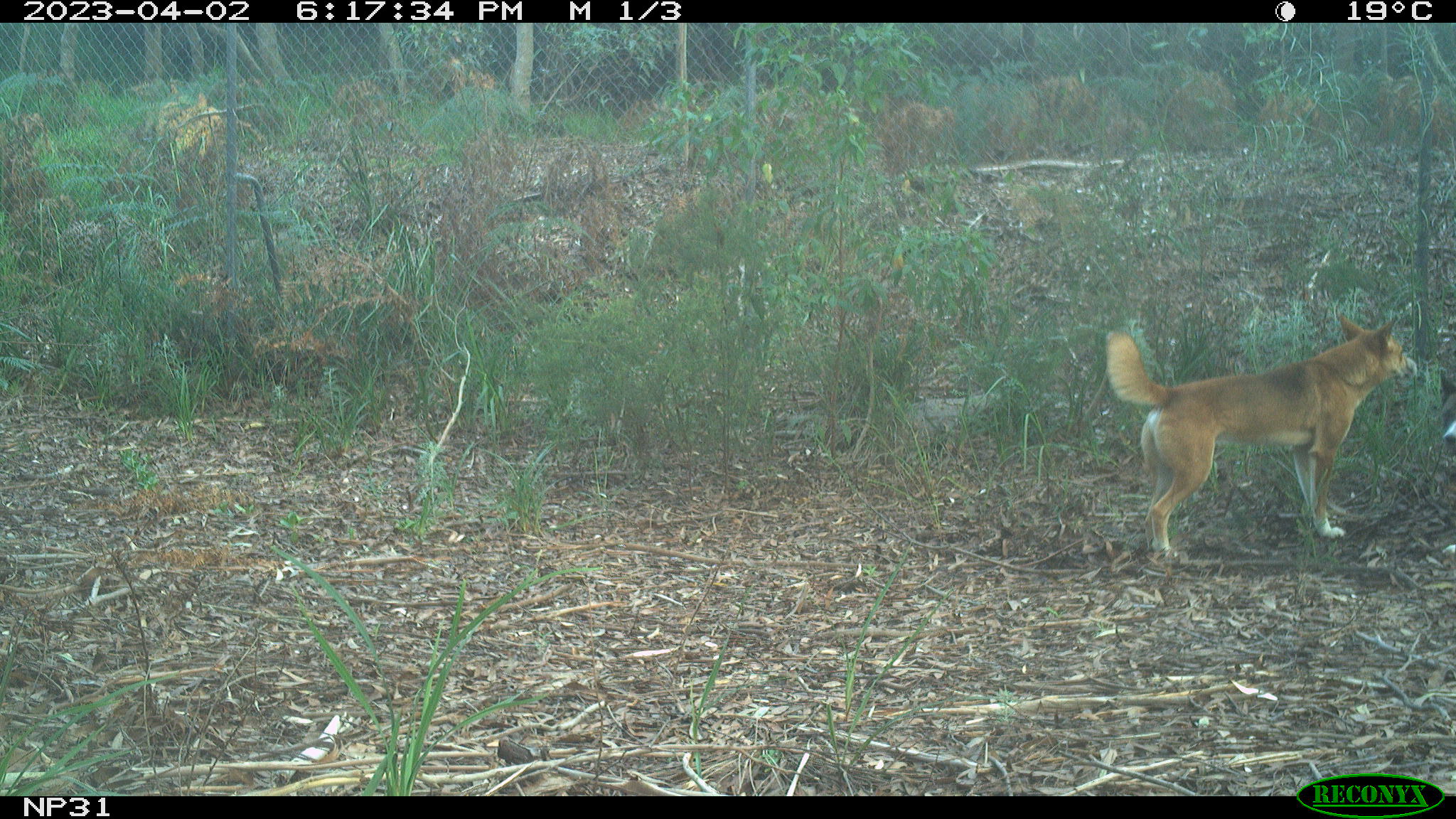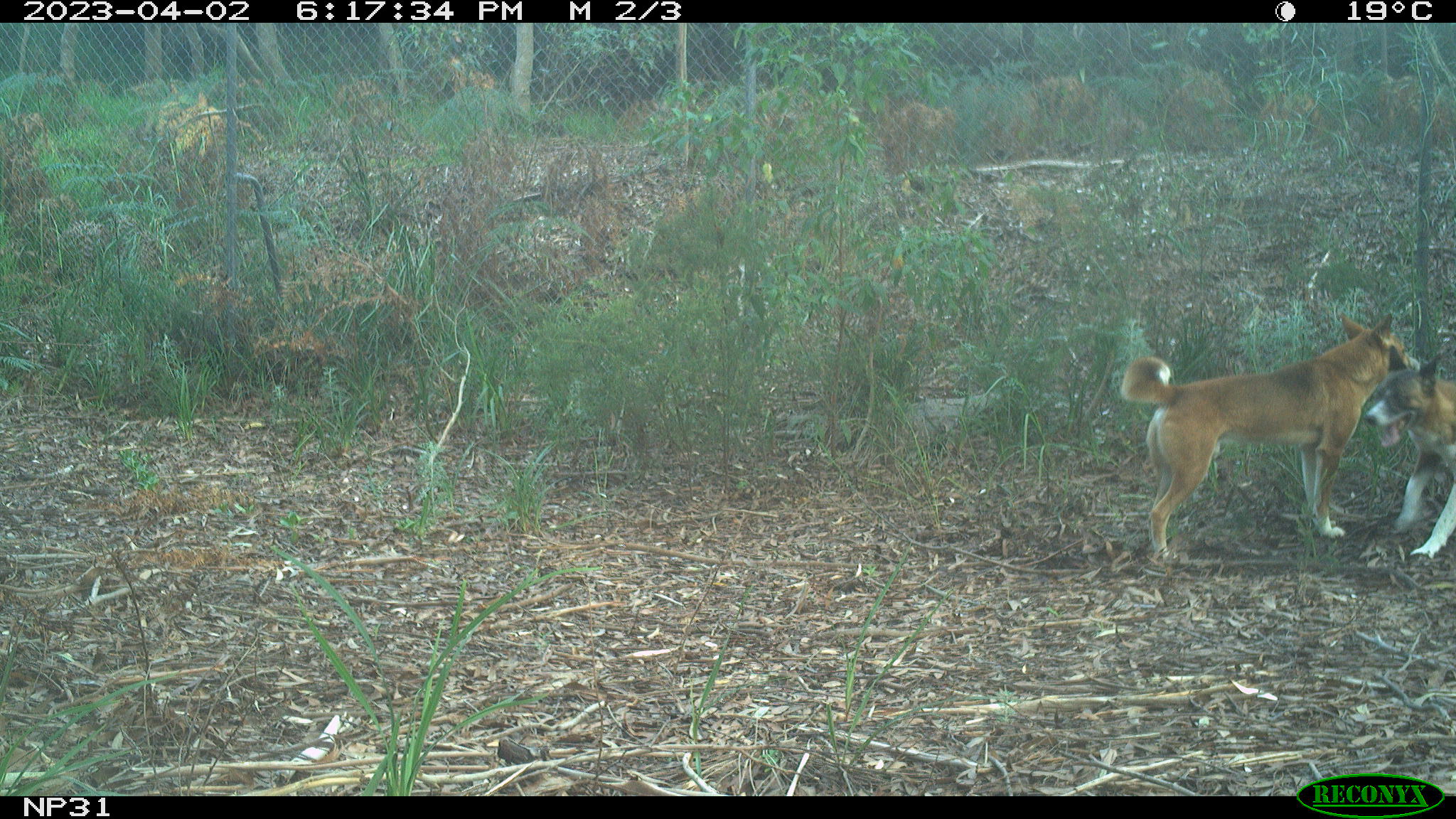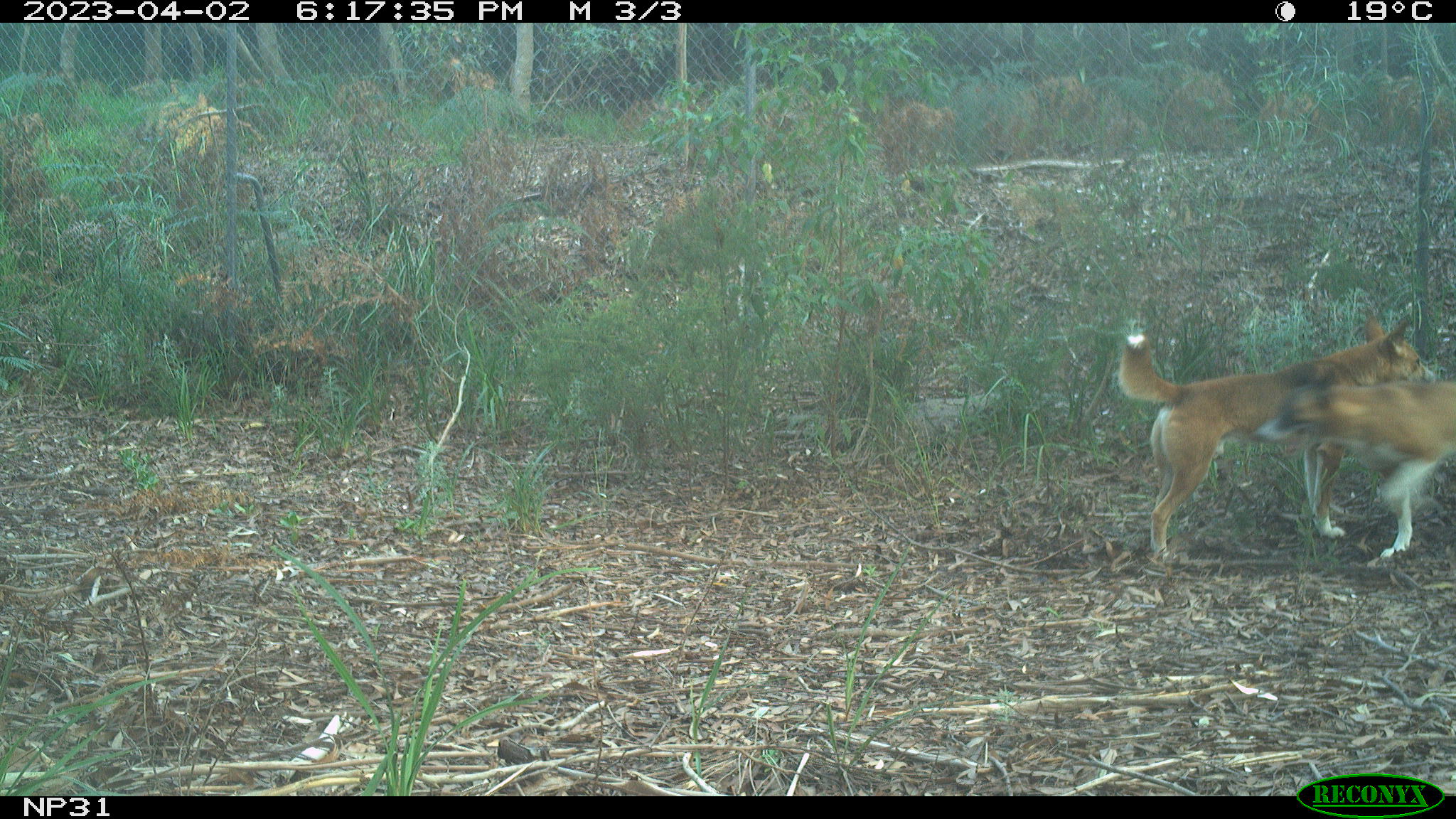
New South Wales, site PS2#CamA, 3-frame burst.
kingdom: Animalia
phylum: Chordata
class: Mammalia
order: Carnivora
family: Canidae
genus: Canis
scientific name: Canis familiaris dingo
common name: dingo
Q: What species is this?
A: Dingo (Canis familiaris dingo).